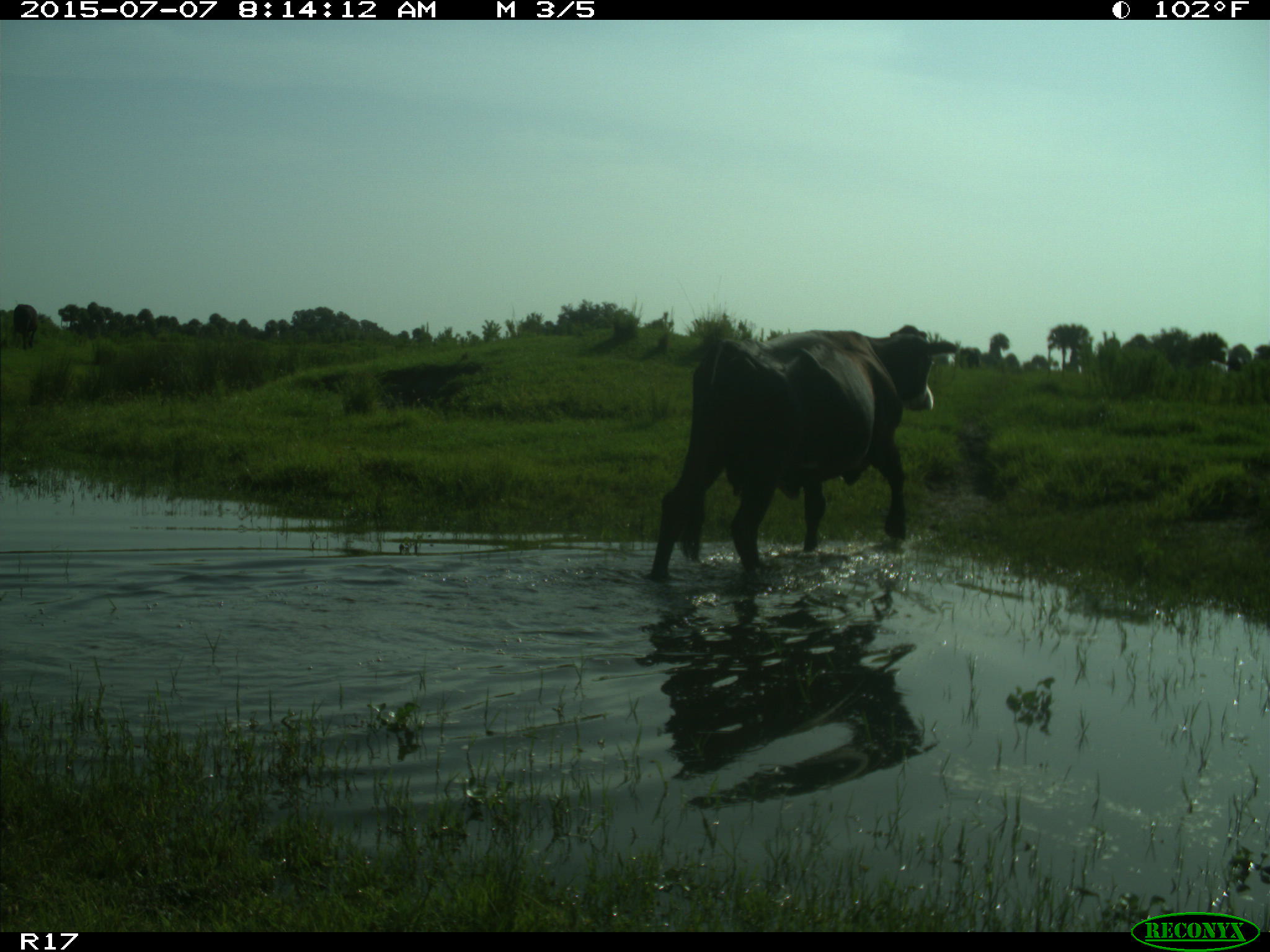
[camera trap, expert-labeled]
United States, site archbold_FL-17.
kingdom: Animalia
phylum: Chordata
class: Mammalia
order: Artiodactyla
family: Bovidae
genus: Bos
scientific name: Bos taurus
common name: domestic cow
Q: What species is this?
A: Bos taurus (domestic cow).